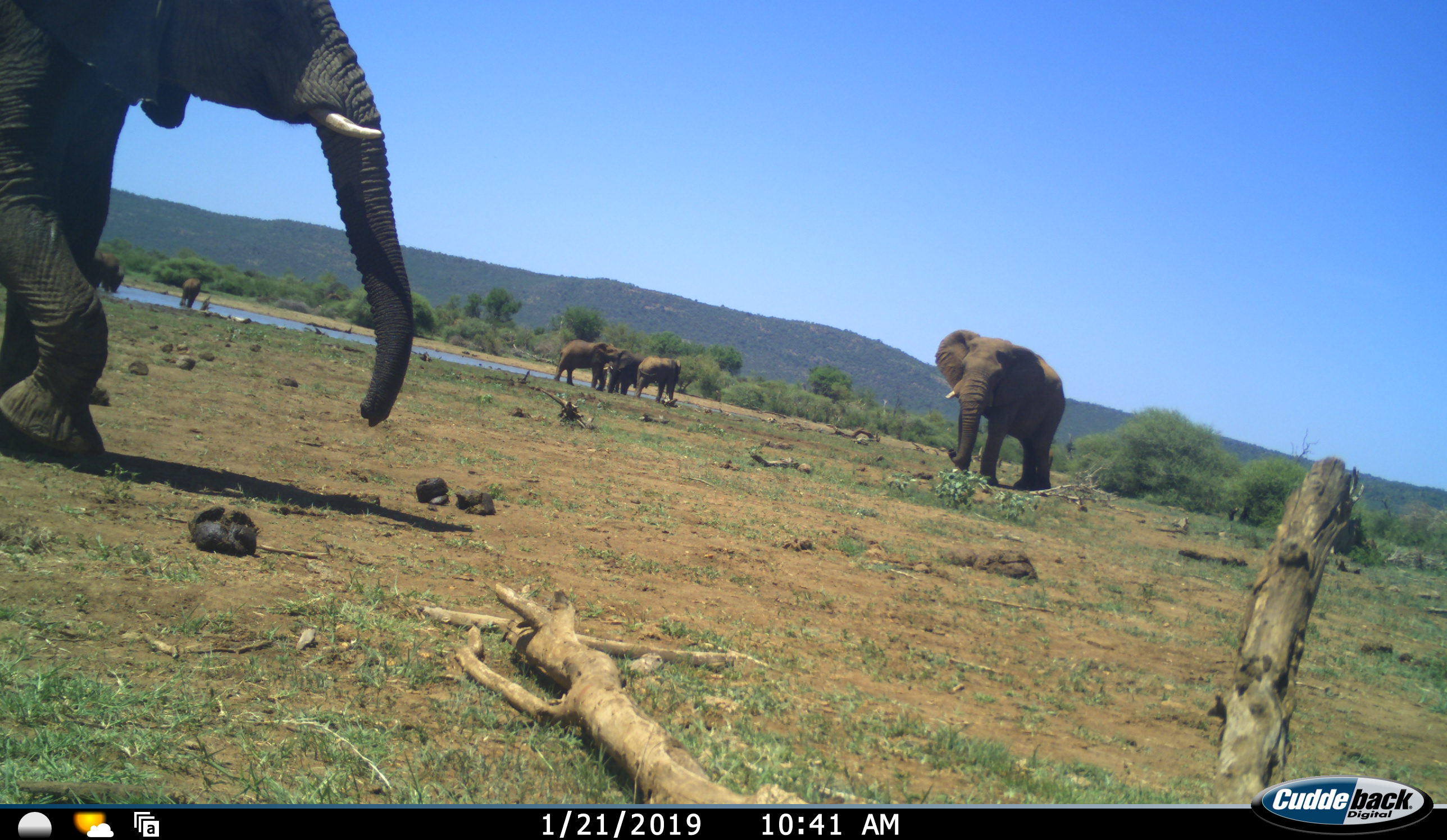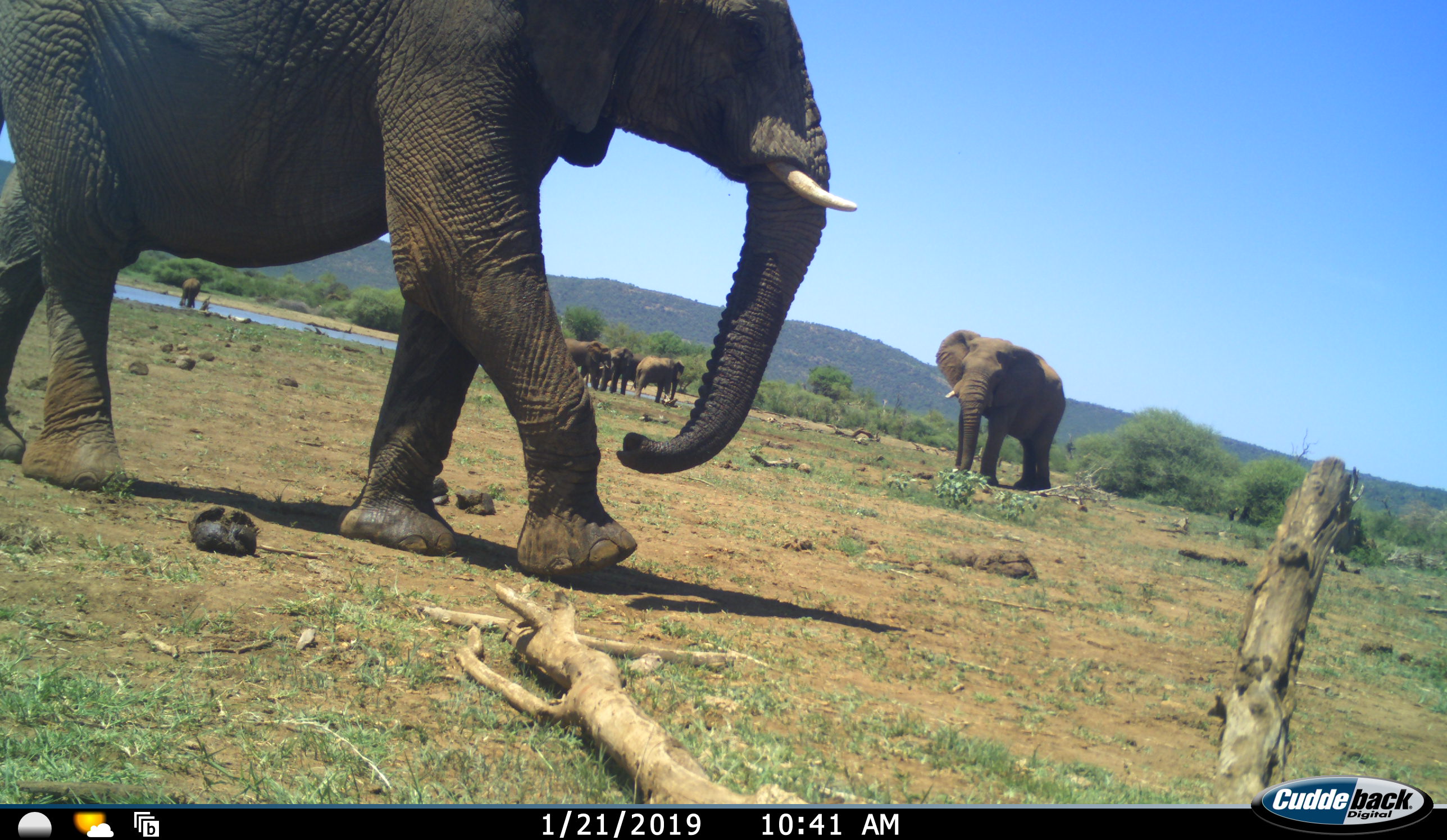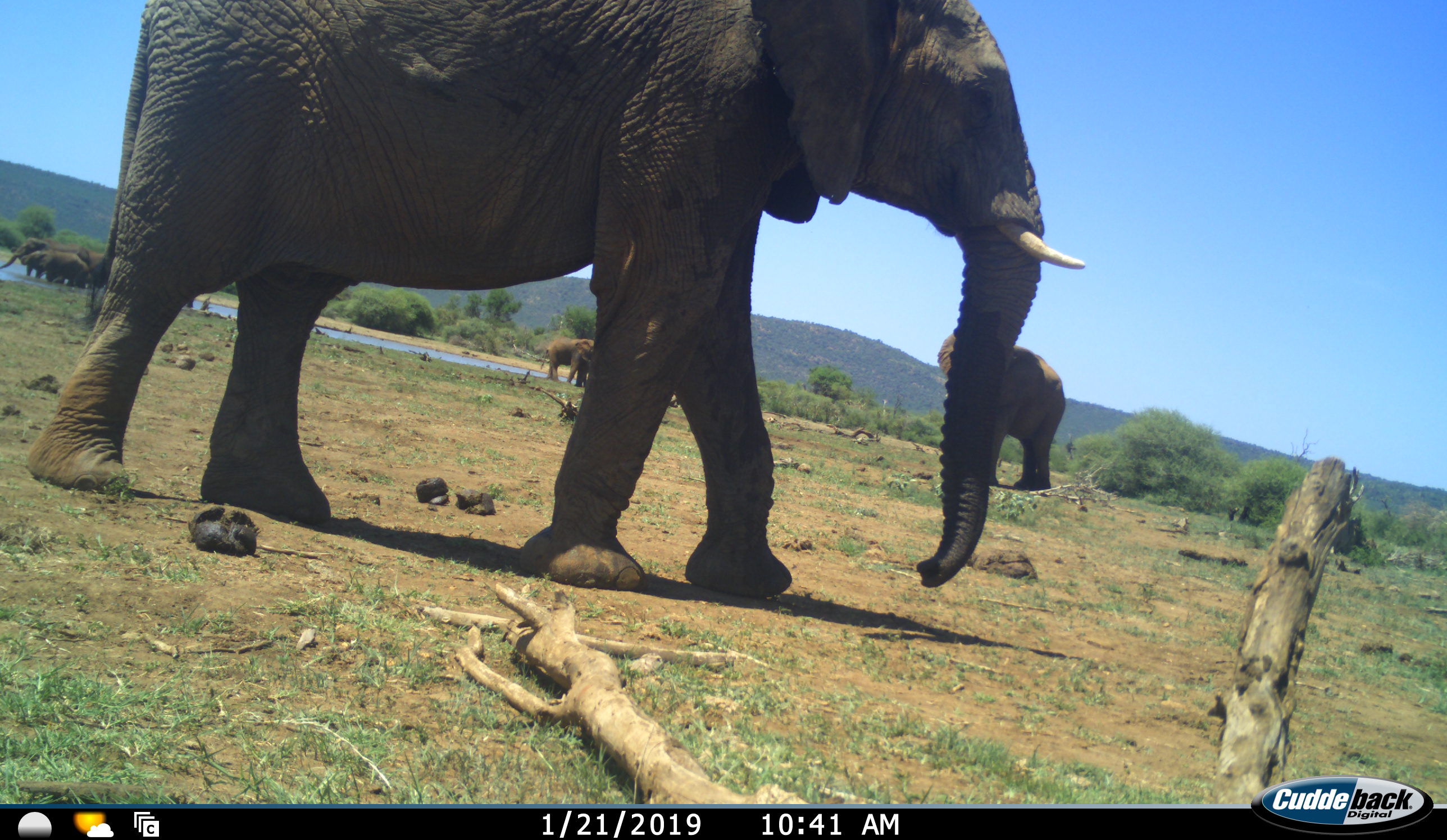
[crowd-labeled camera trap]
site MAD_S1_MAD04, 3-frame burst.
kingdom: Animalia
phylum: Chordata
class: Mammalia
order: Proboscidea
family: Elephantidae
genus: Loxodonta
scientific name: Loxodonta africana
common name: african bush elephant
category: elephant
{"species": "elephant (african bush elephant) (Loxodonta africana)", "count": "11-50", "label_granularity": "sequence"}